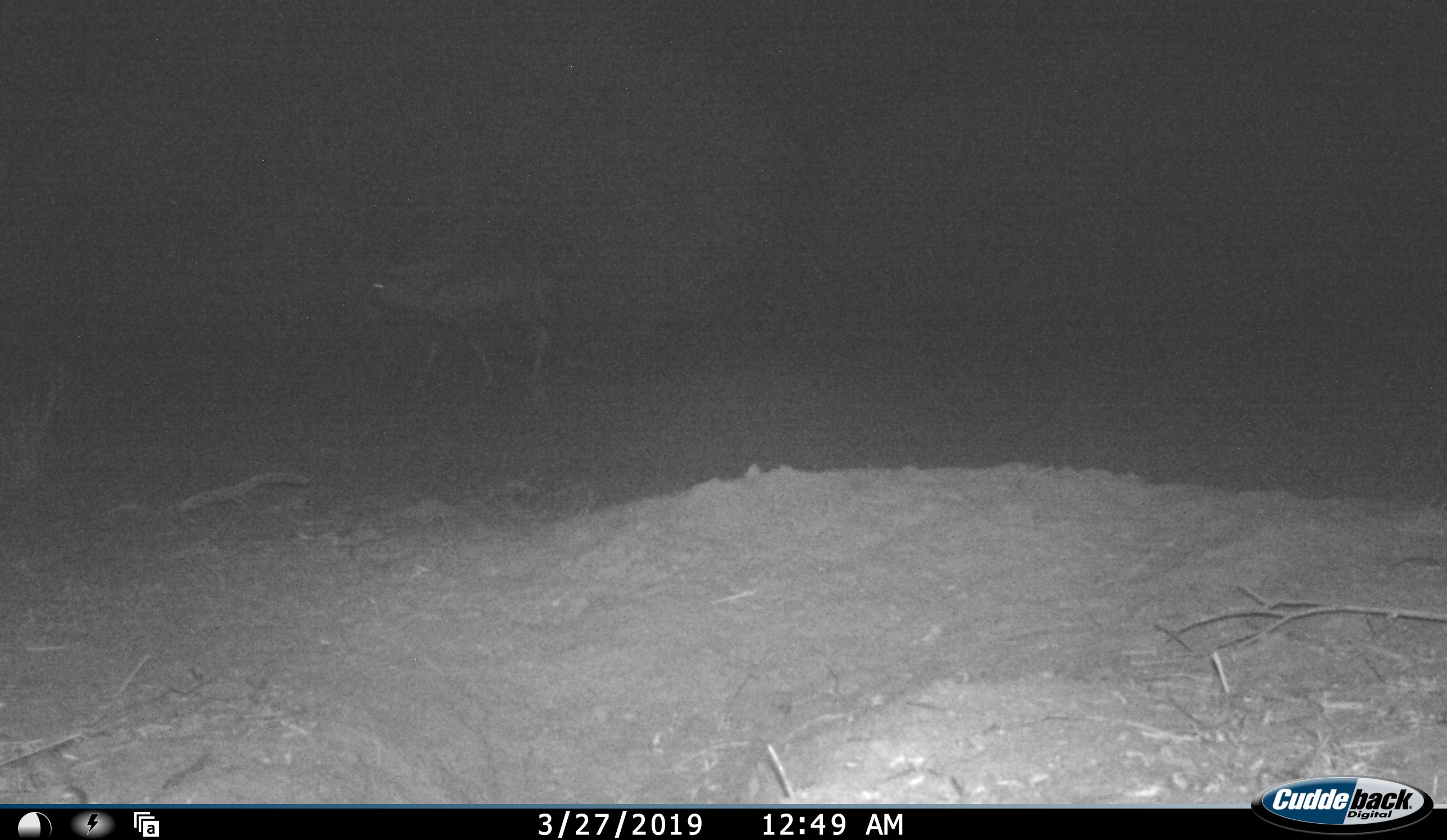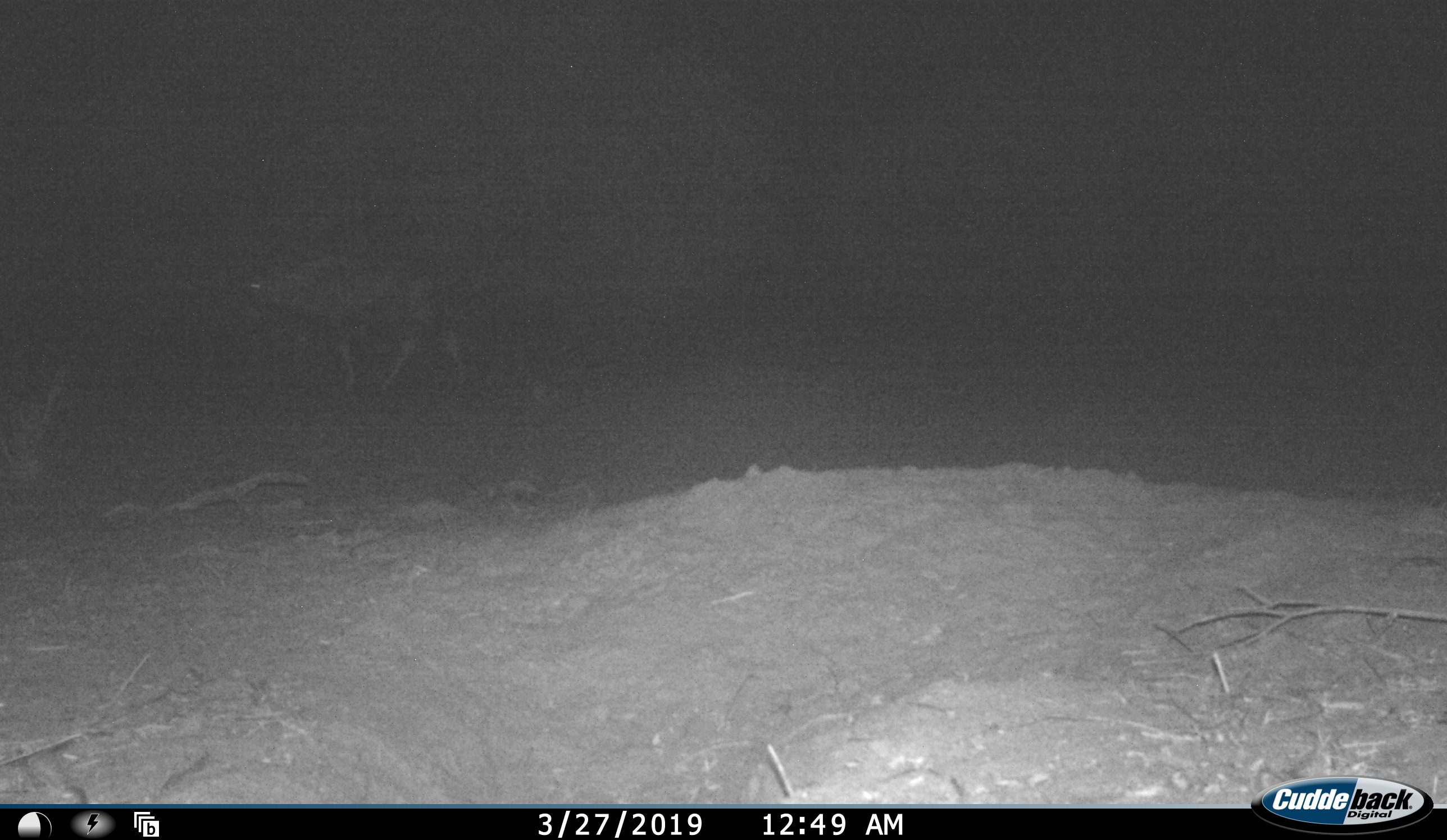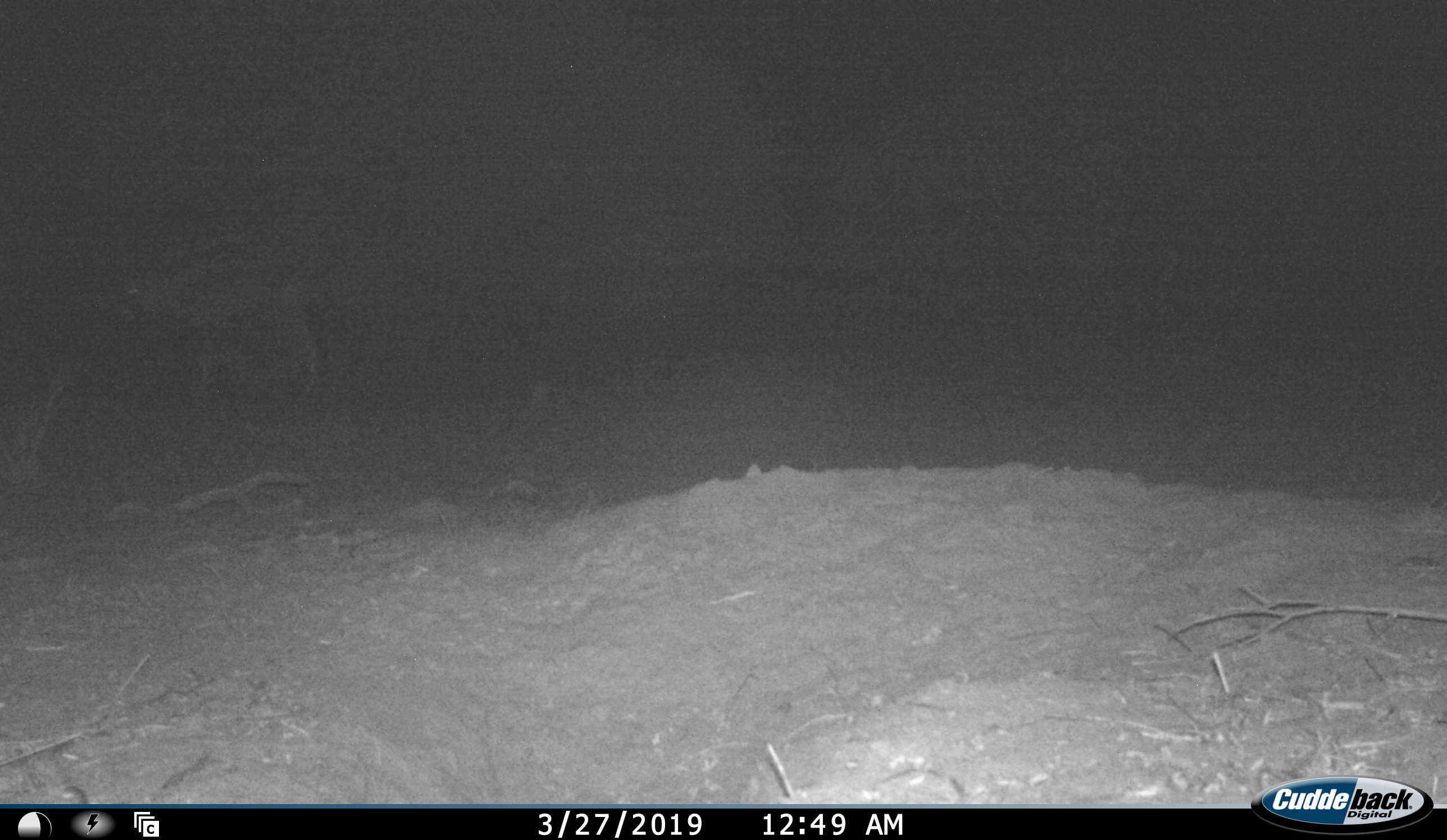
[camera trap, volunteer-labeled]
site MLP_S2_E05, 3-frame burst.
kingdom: Animalia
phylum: Chordata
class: Mammalia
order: Artiodactyla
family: Bovidae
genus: Oryx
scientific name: Oryx gazella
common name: gemsbok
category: oryx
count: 1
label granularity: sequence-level